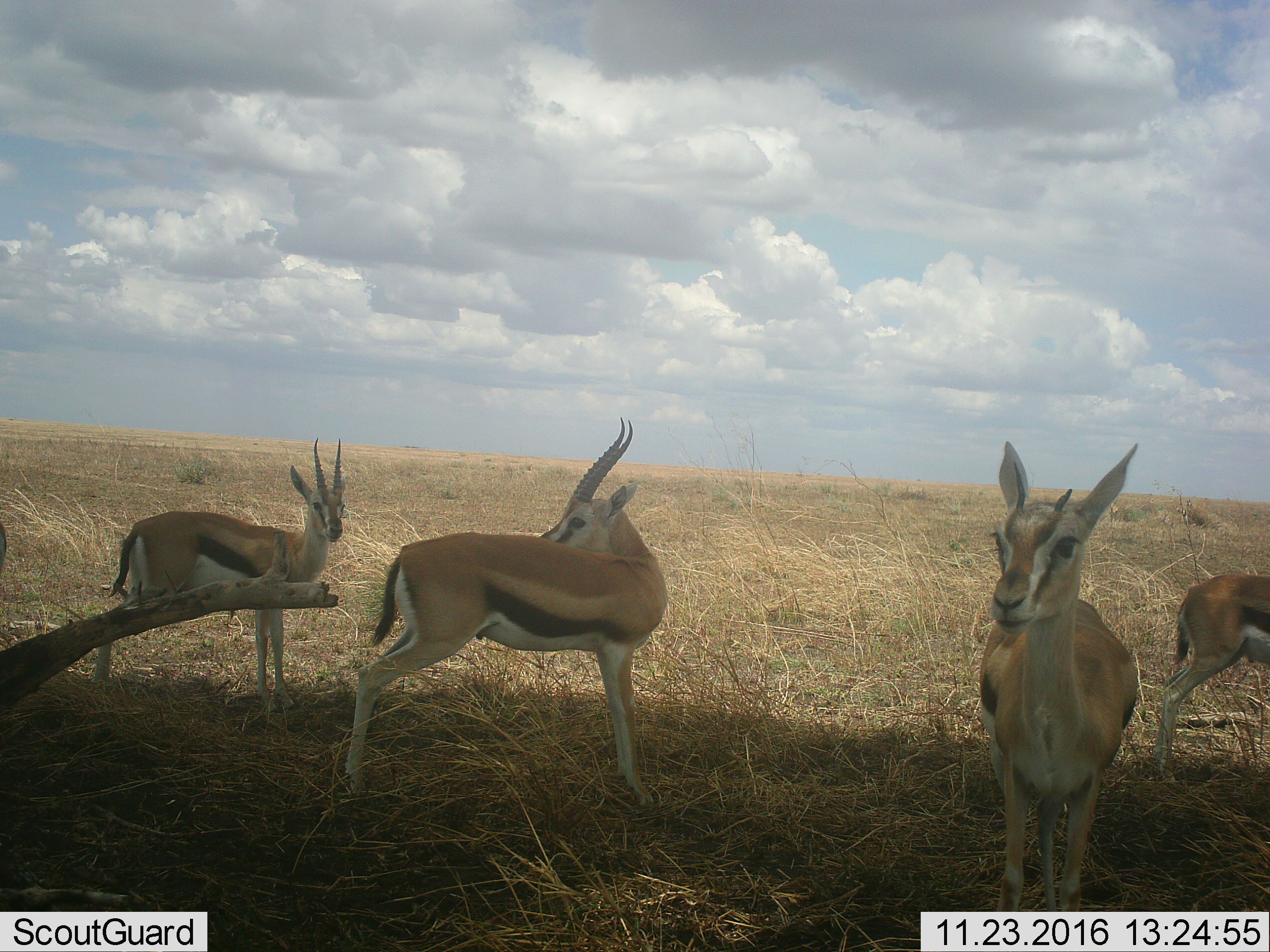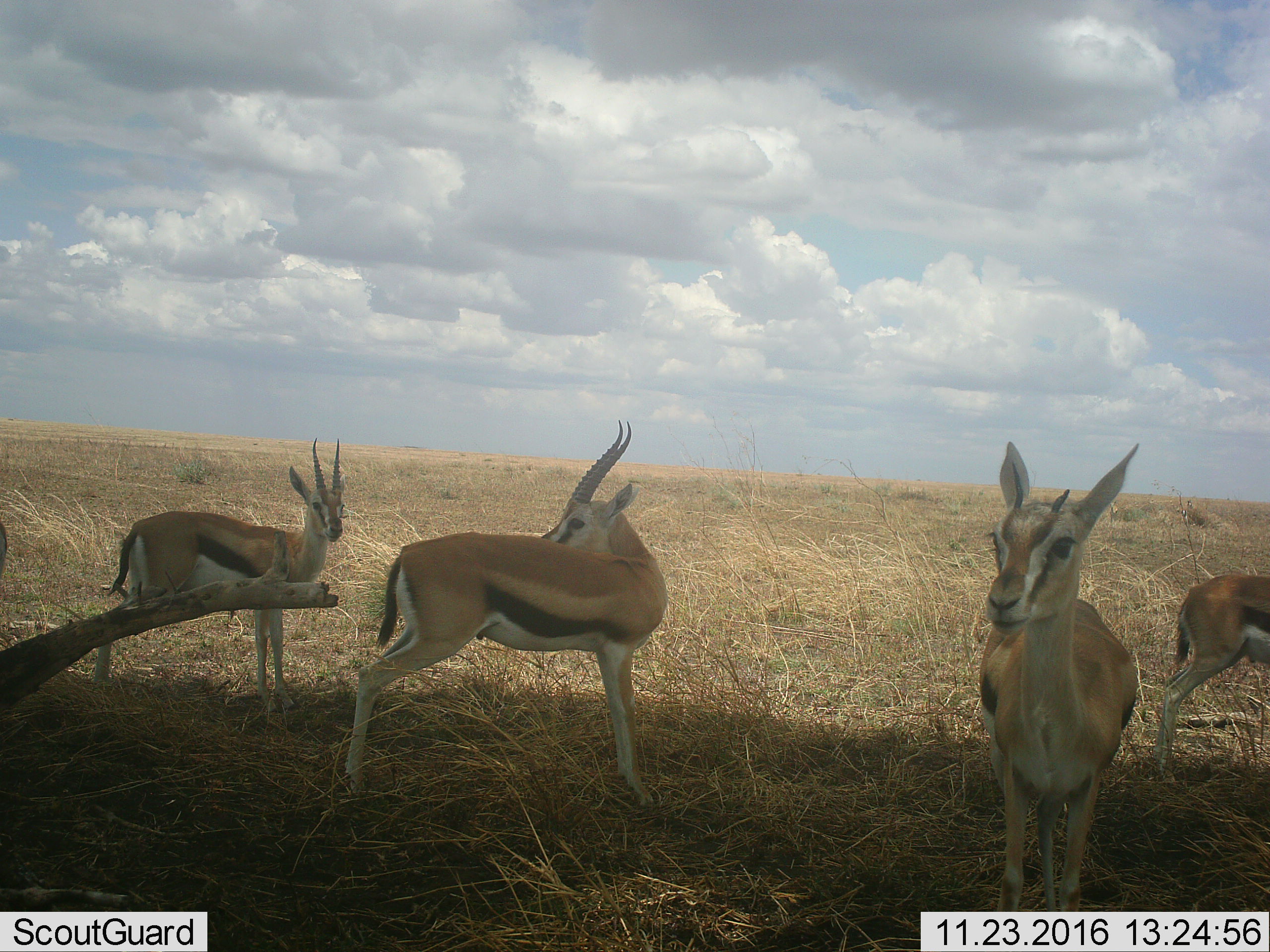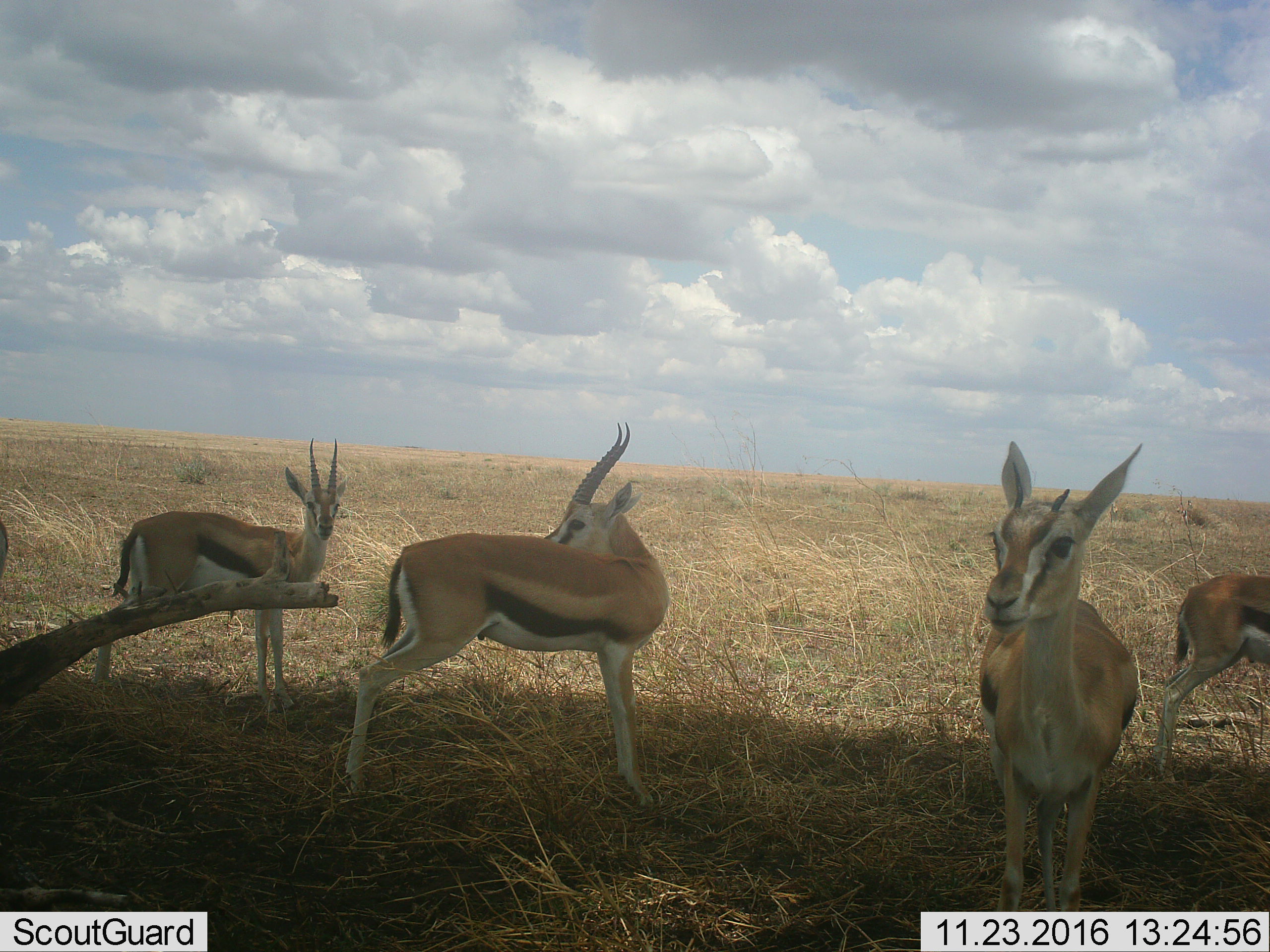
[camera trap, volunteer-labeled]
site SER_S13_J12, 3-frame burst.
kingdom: Animalia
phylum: Chordata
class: Mammalia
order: Artiodactyla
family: Bovidae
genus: Eudorcas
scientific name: Eudorcas thomsonii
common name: thomson's gazelle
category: gazellethomsons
Gazellethomsons (thomson's gazelle) (Eudorcas thomsonii), count 4. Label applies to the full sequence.